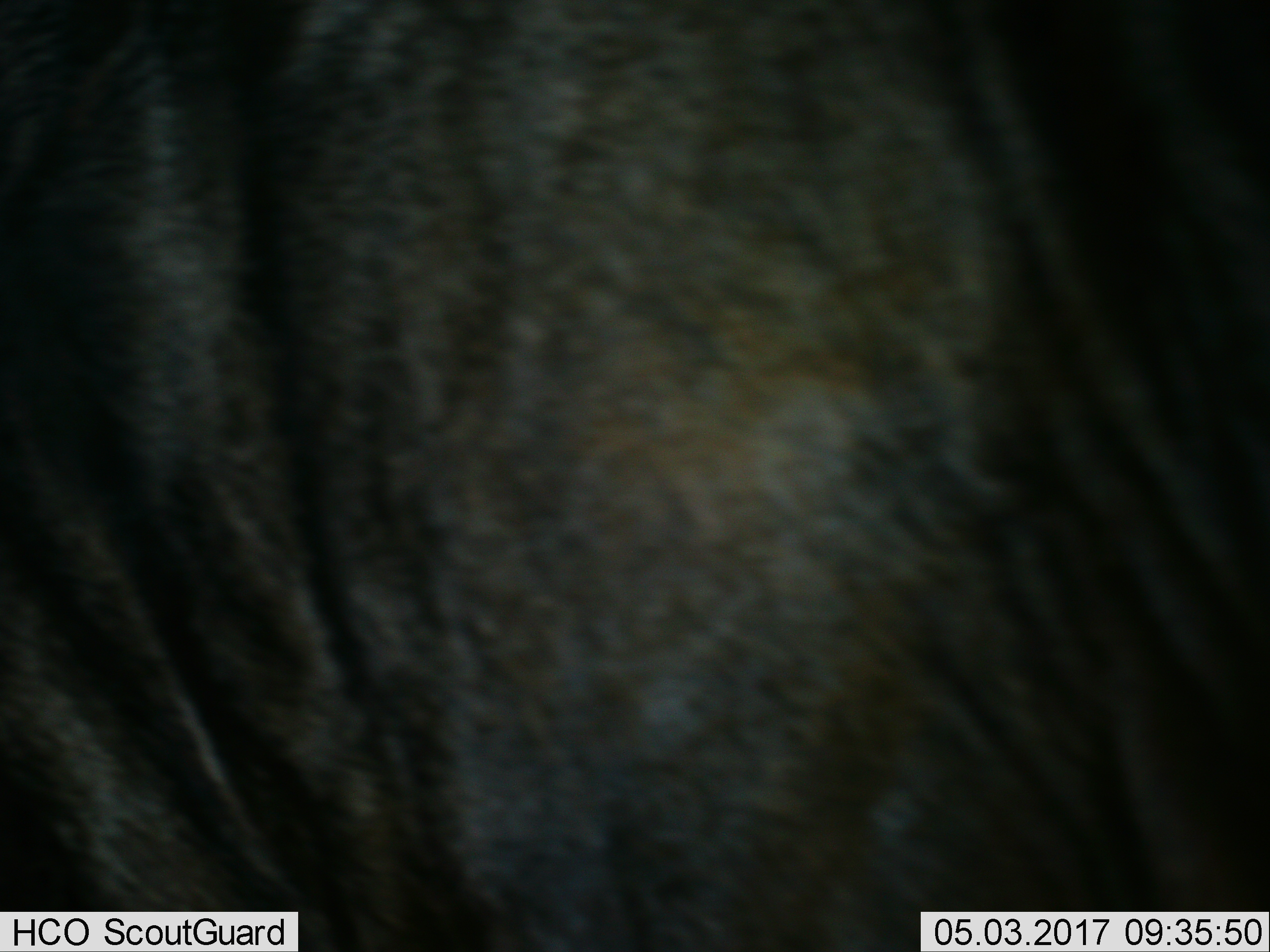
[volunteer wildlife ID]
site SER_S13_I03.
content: unidentified animal